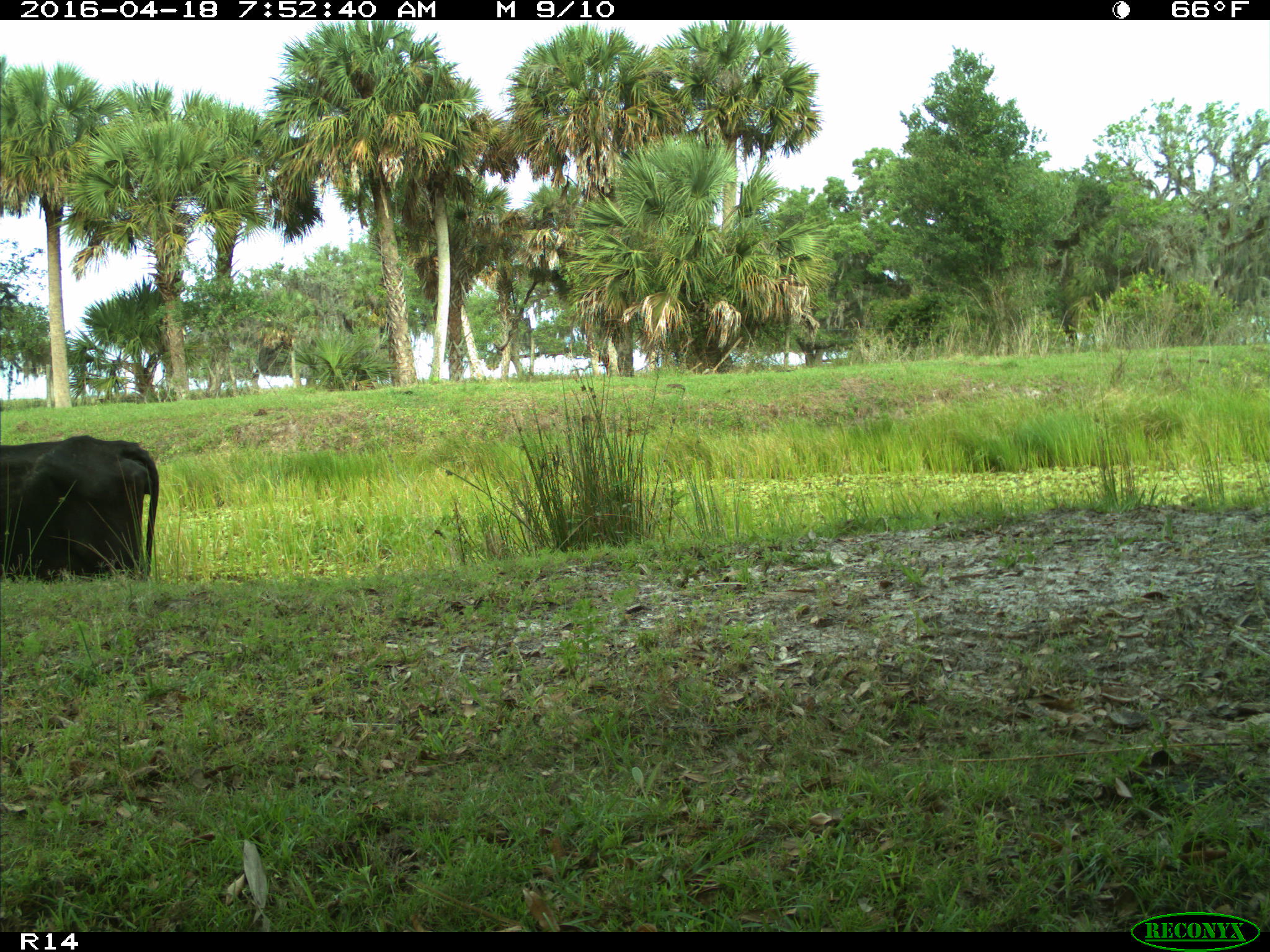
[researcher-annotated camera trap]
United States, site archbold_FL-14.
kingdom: Animalia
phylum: Chordata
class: Mammalia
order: Artiodactyla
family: Bovidae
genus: Bos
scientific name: Bos taurus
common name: domestic cow